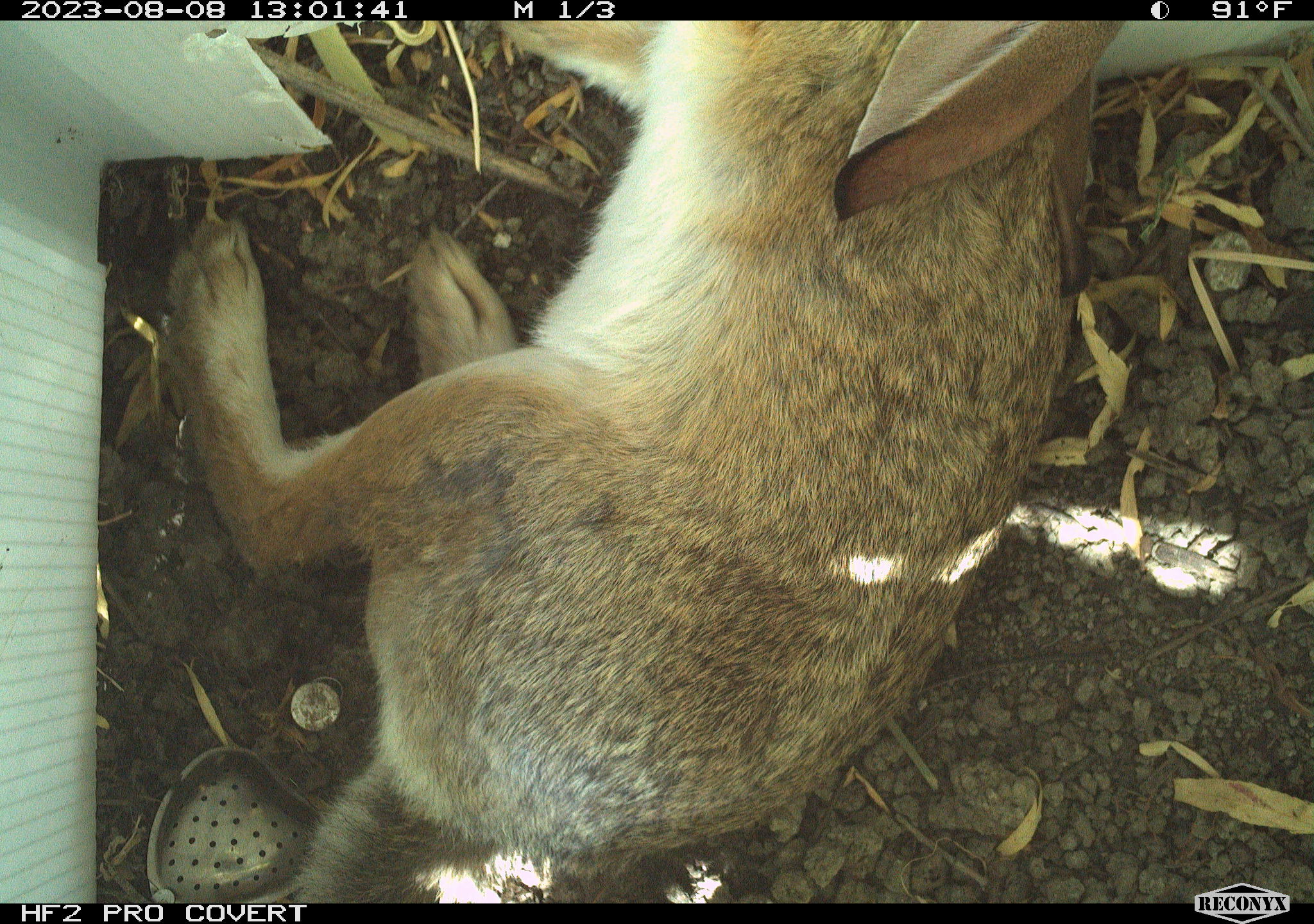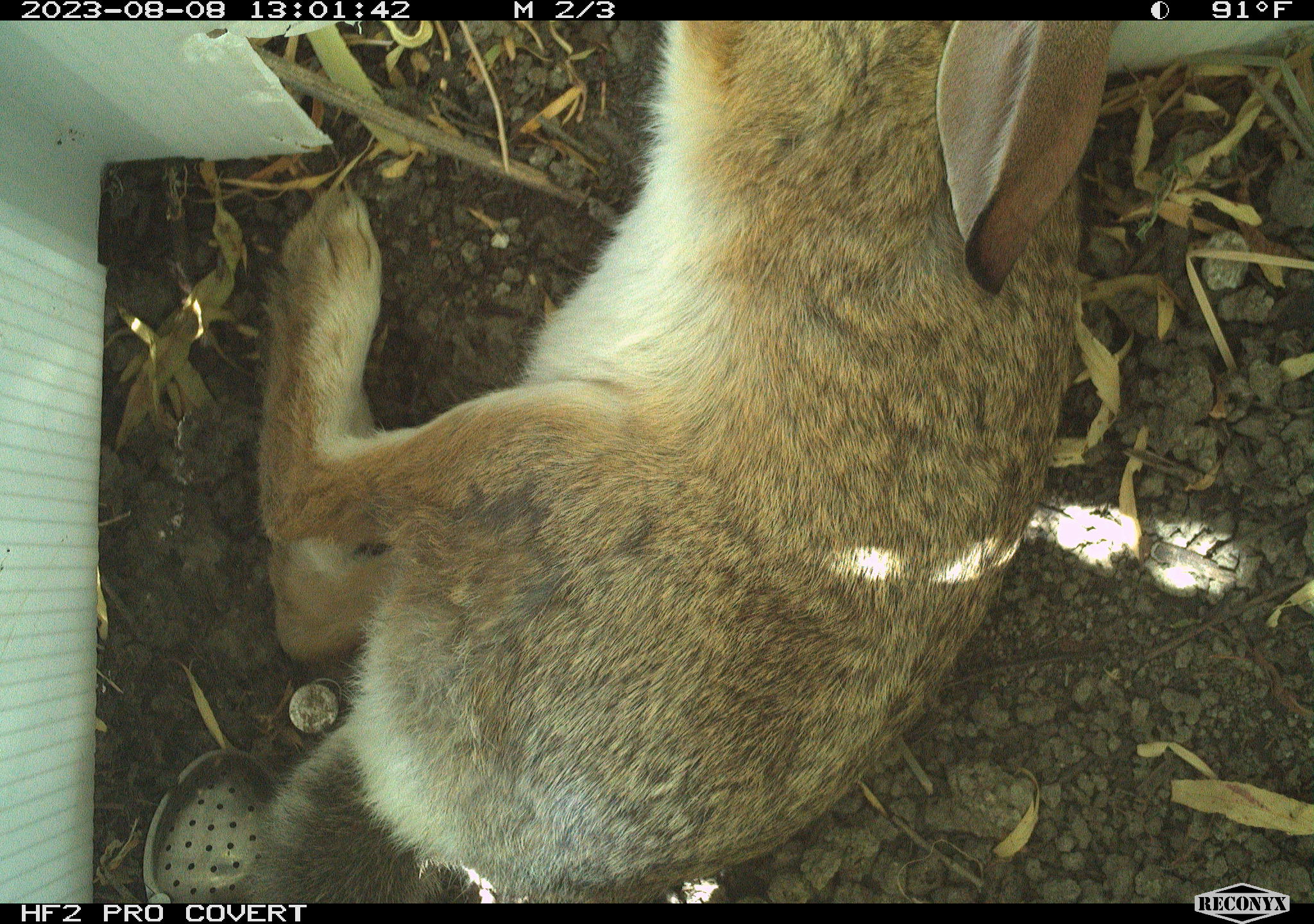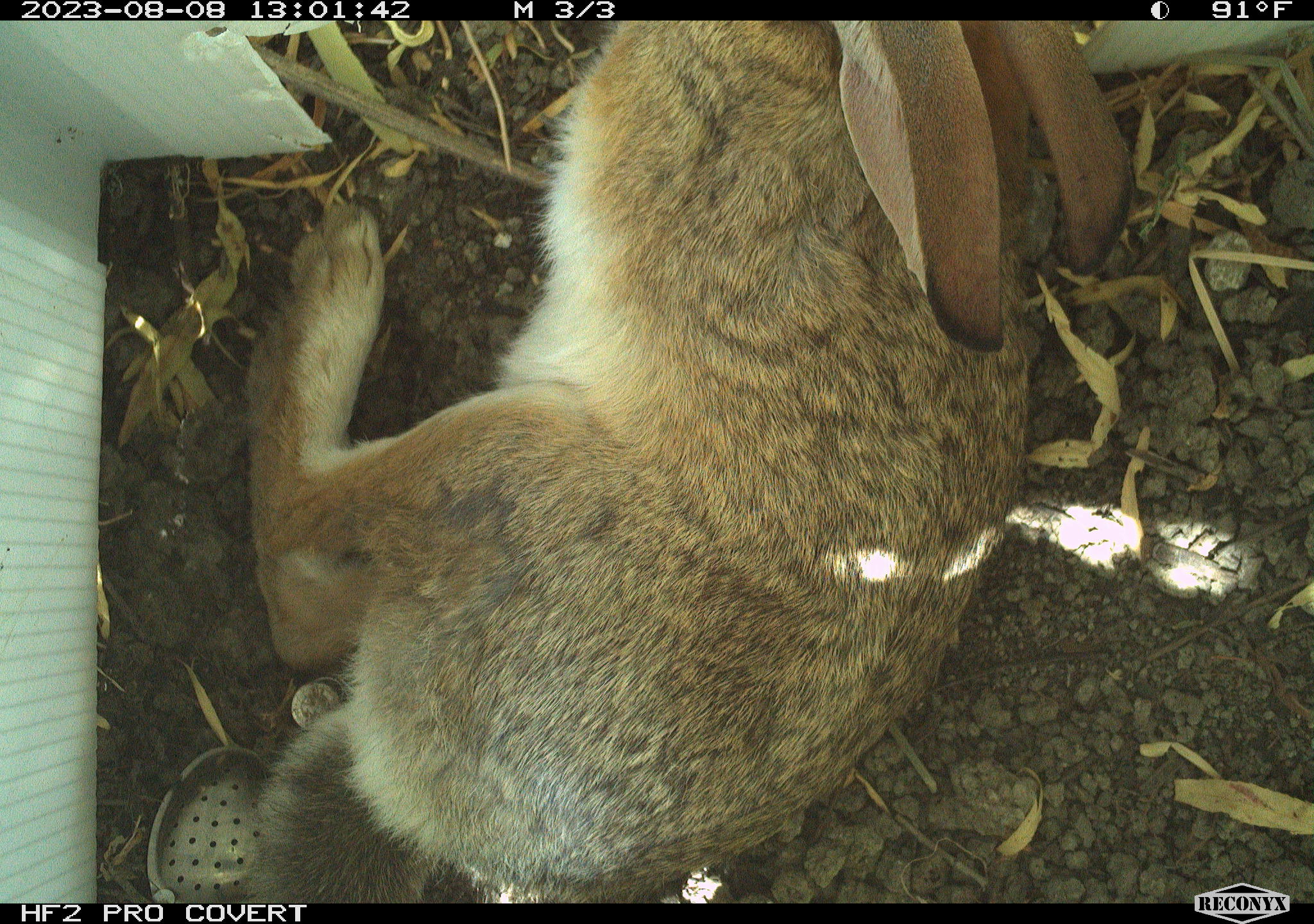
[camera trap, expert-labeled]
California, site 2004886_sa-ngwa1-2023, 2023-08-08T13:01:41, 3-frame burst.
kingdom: Animalia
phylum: Chordata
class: Mammalia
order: Lagomorpha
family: Leporidae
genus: Sylvilagus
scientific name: Sylvilagus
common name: cottontail rabbits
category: sylvilagus species